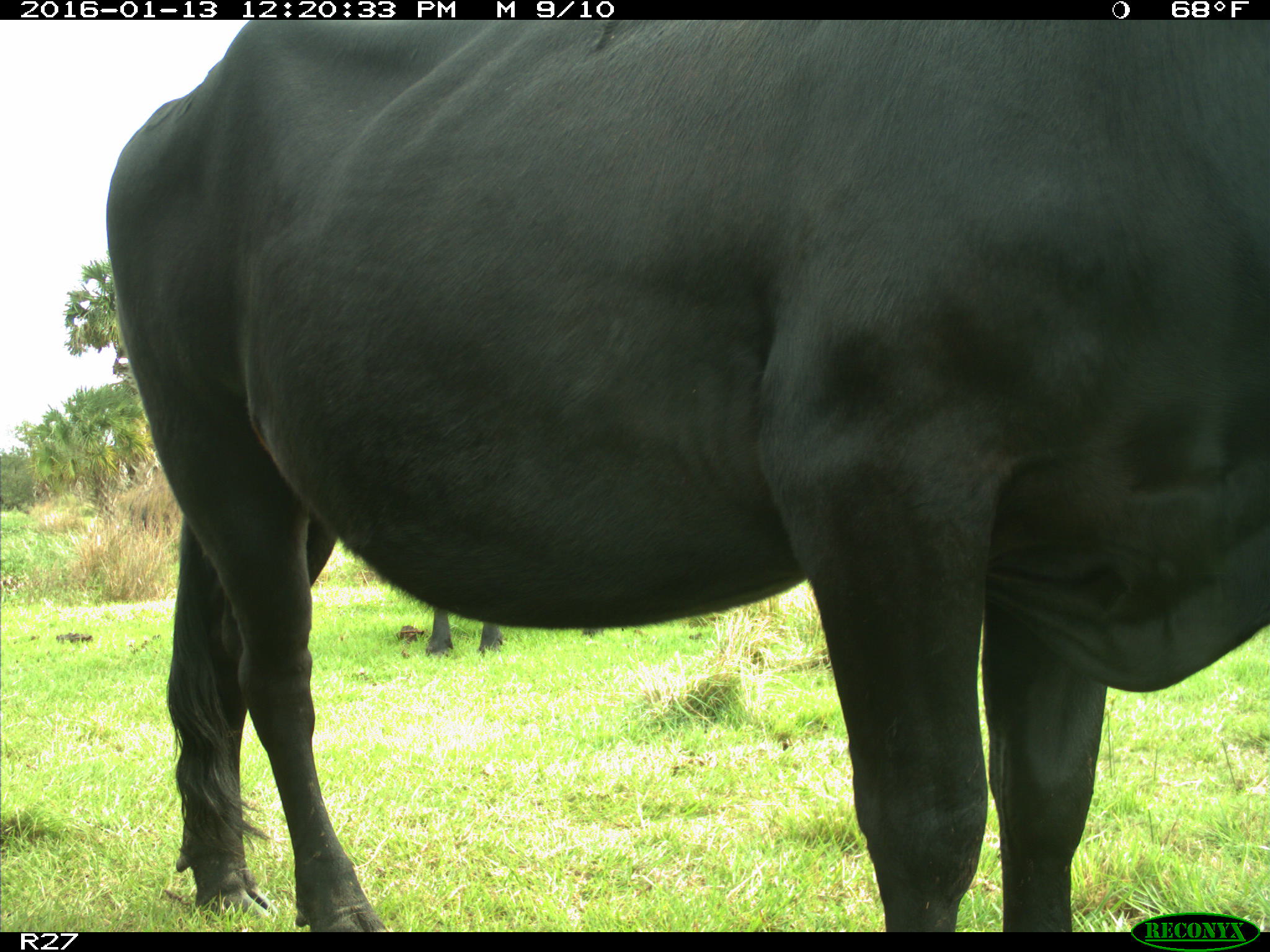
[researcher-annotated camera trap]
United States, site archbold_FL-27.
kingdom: Animalia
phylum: Chordata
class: Mammalia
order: Artiodactyla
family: Bovidae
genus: Bos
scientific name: Bos taurus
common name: domestic cow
Bos taurus (domestic cow).